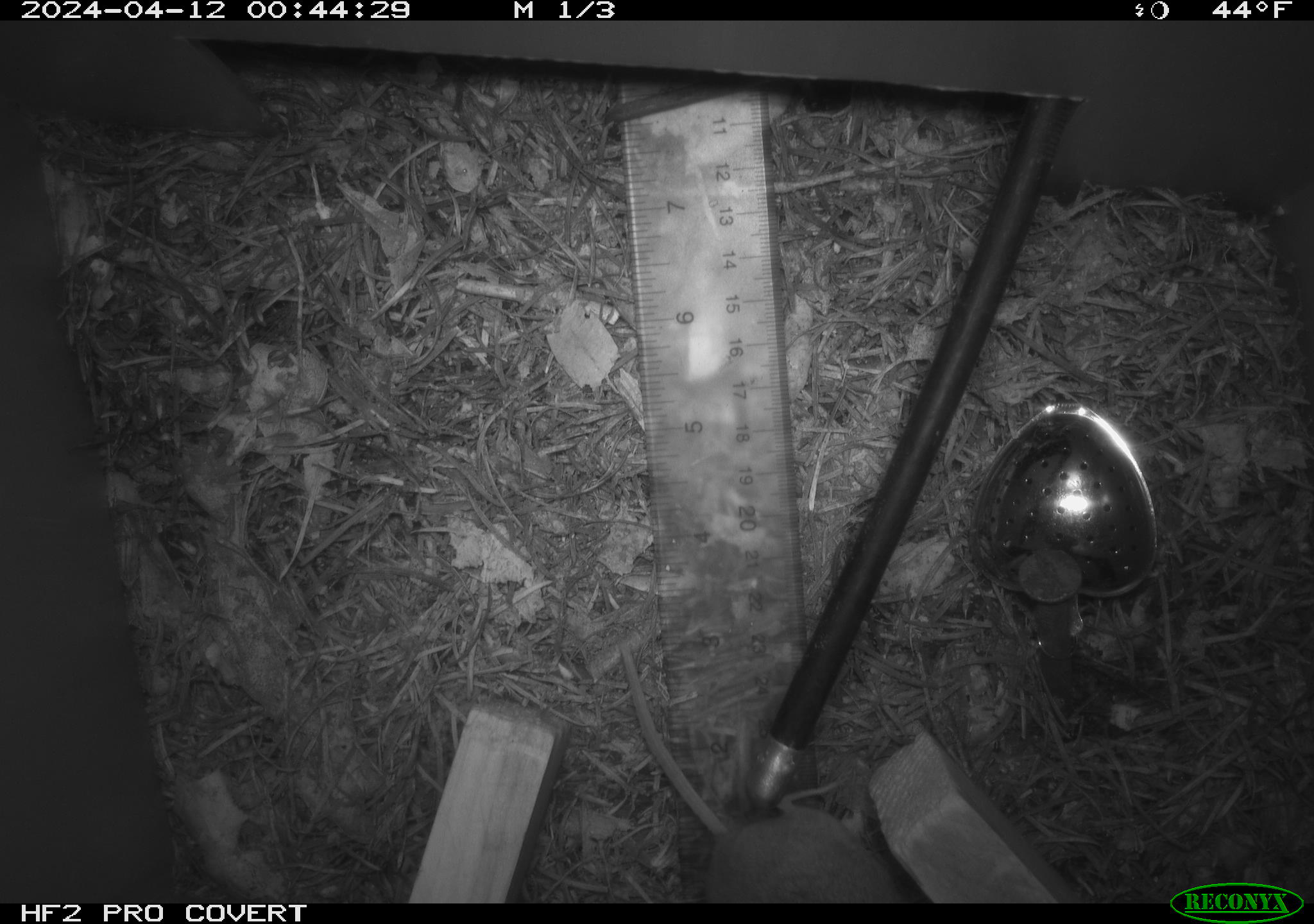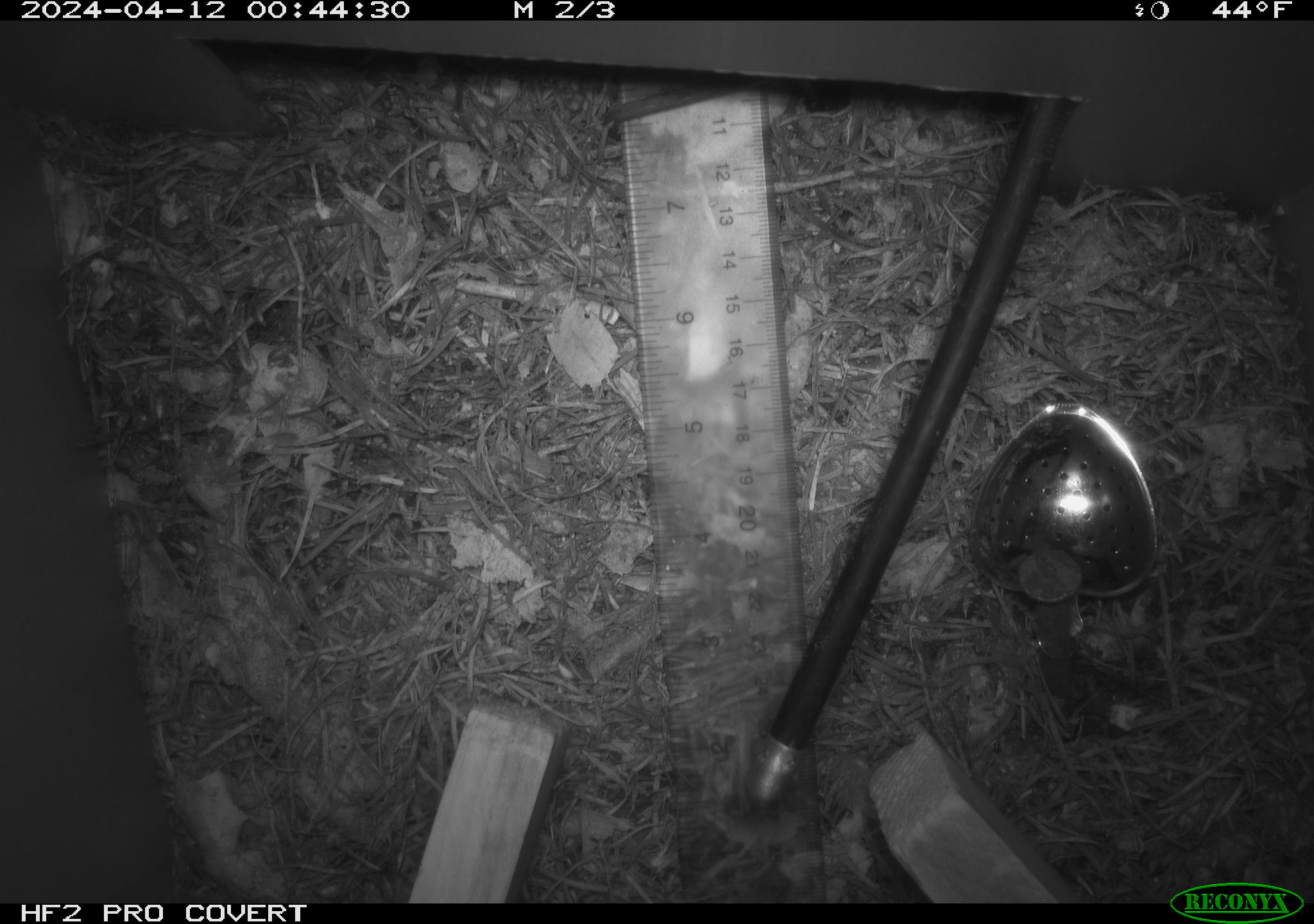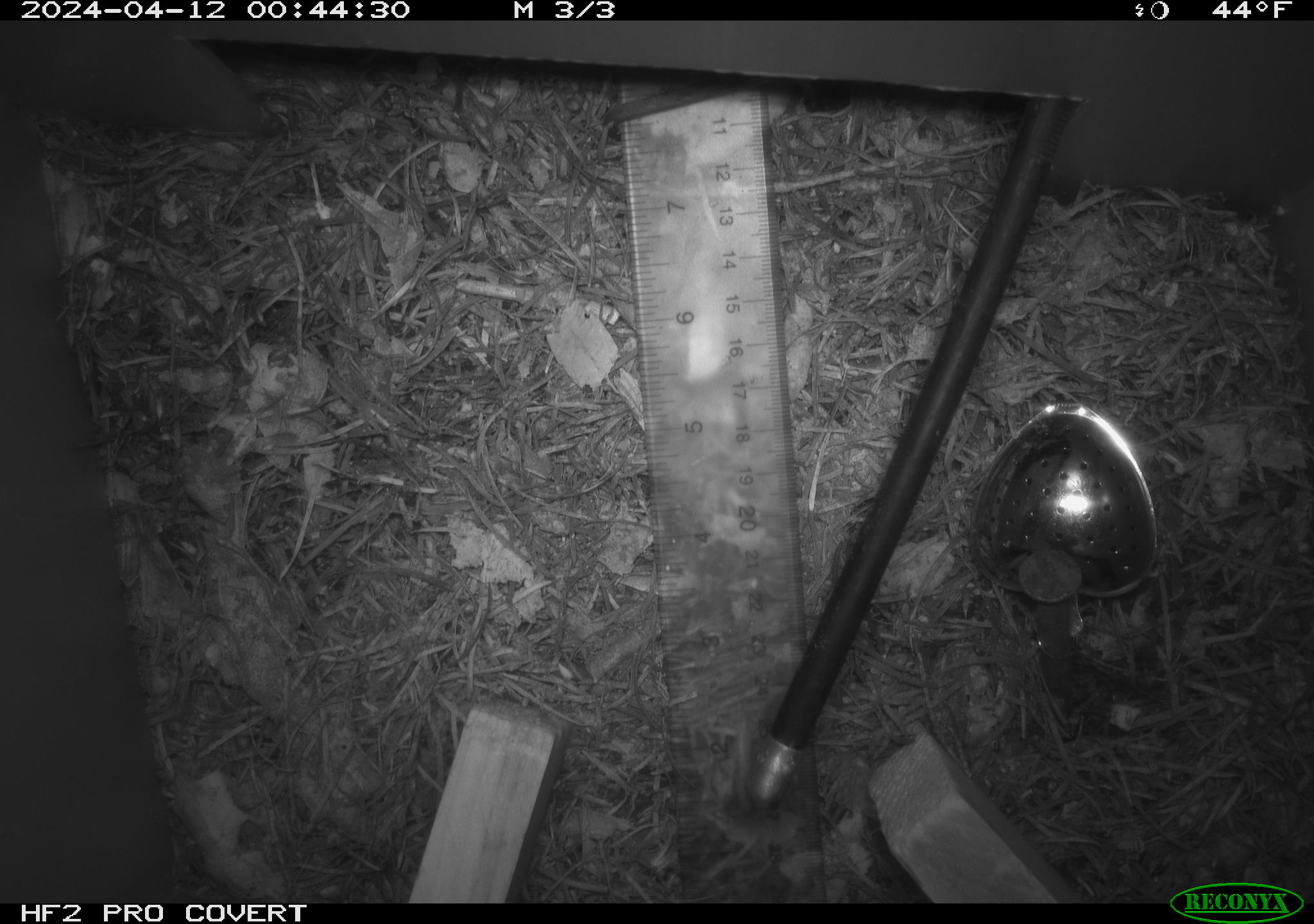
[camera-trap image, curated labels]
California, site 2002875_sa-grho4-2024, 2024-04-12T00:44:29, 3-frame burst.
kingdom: Animalia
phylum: Chordata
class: Mammalia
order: Rodentia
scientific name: Rodentia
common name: rodent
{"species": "rodent (Rodentia)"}